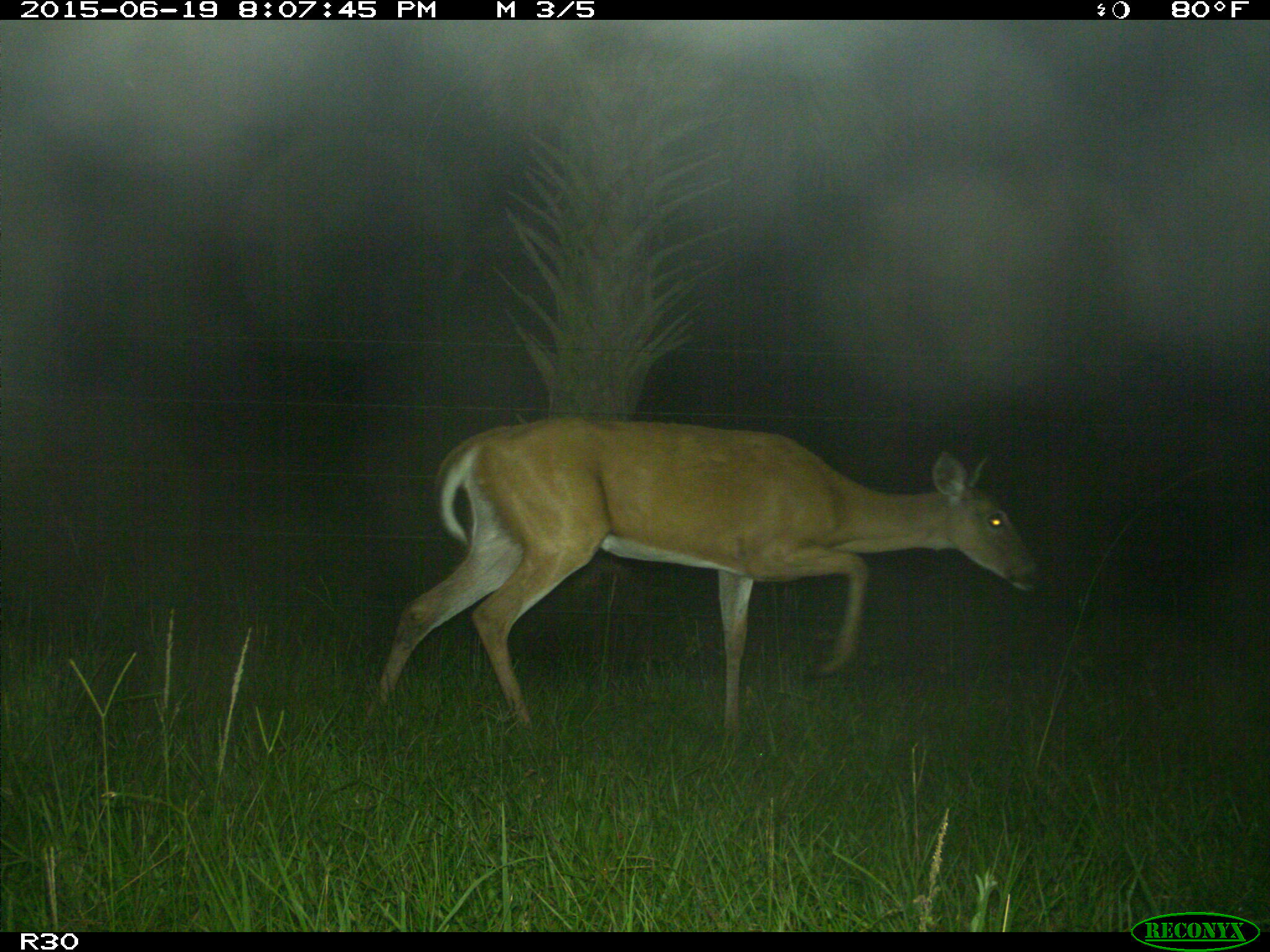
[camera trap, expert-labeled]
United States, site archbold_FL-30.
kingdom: Animalia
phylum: Chordata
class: Mammalia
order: Artiodactyla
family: Cervidae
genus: Odocoileus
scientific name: Odocoileus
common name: deer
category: unidentified deer